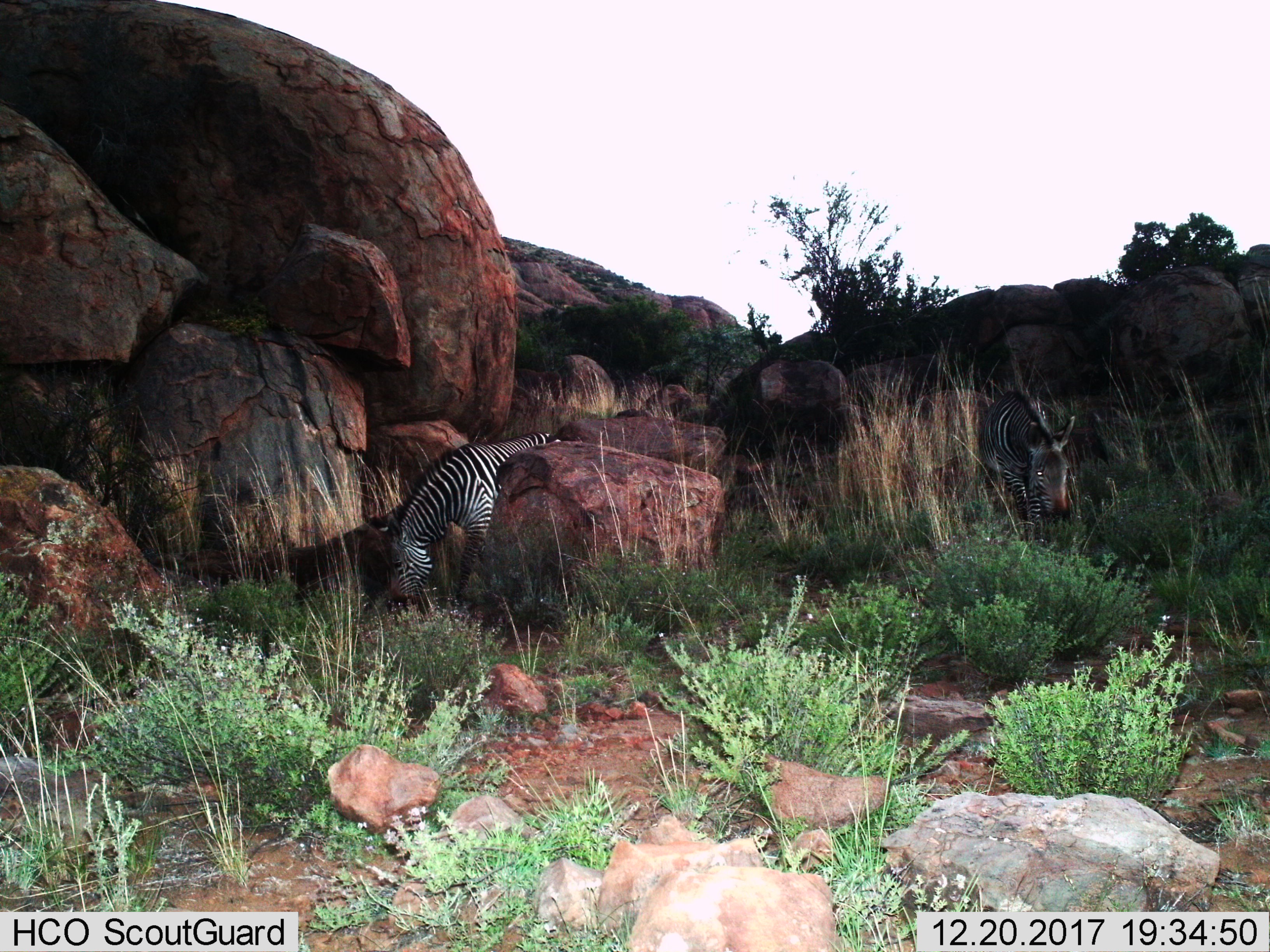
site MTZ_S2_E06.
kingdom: Animalia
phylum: Chordata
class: Mammalia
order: Perissodactyla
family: Equidae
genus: Equus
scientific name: Equus zebra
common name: mountain zebra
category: zebramountain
Zebramountain (mountain zebra) (Equus zebra), count 2. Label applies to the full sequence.